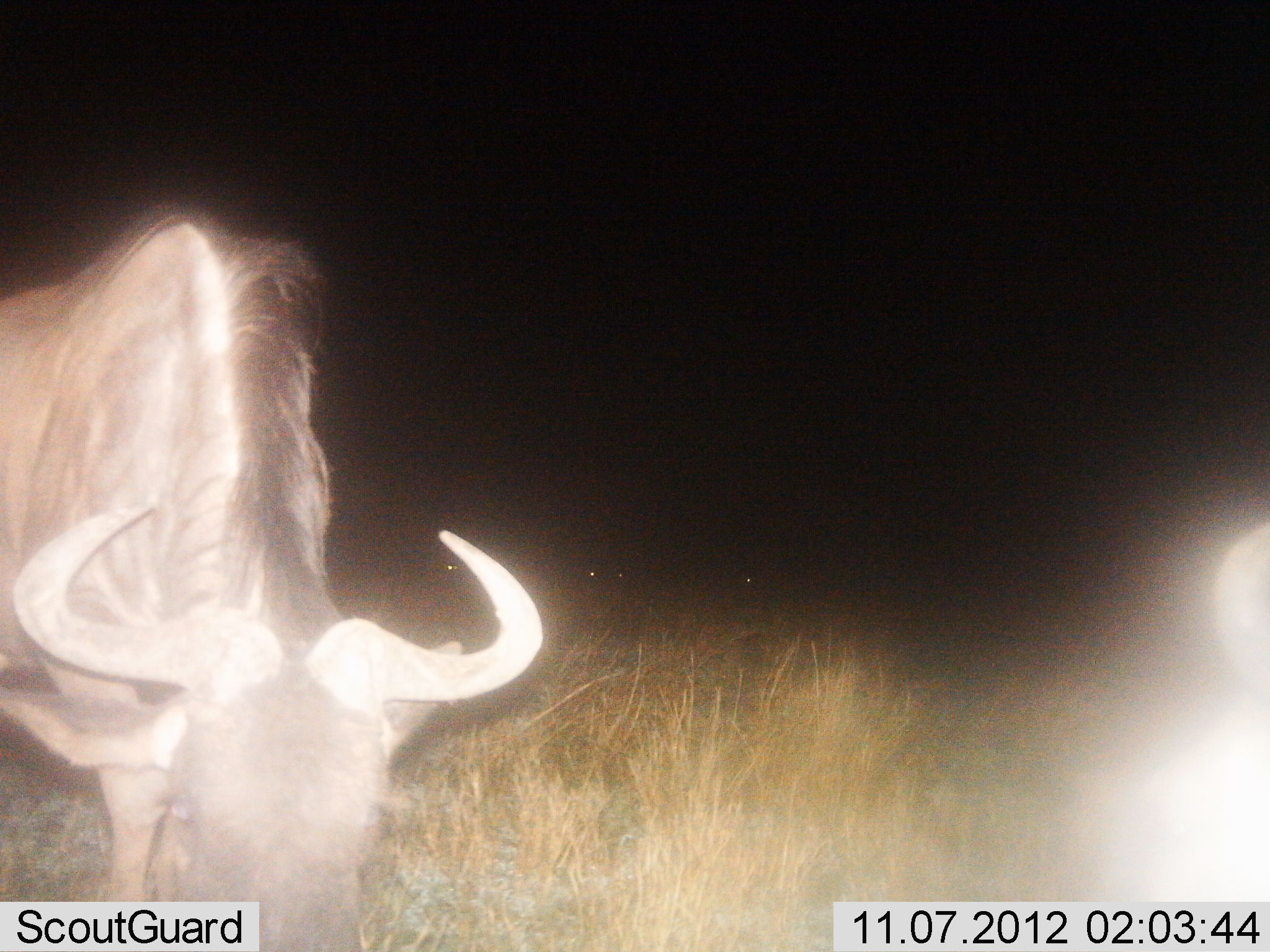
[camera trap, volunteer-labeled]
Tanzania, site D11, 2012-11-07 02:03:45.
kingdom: Animalia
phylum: Chordata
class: Mammalia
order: Artiodactyla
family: Bovidae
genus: Connochaetes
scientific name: Connochaetes taurinus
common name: blue wildebeest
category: wildebeest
Wildebeest (blue wildebeest) (Connochaetes taurinus), count 2. Behavior (volunteer vote fractions): standing 30%, resting 0%, moving 10%, interacting 0%. Young present (vote fraction): 0%. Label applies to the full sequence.